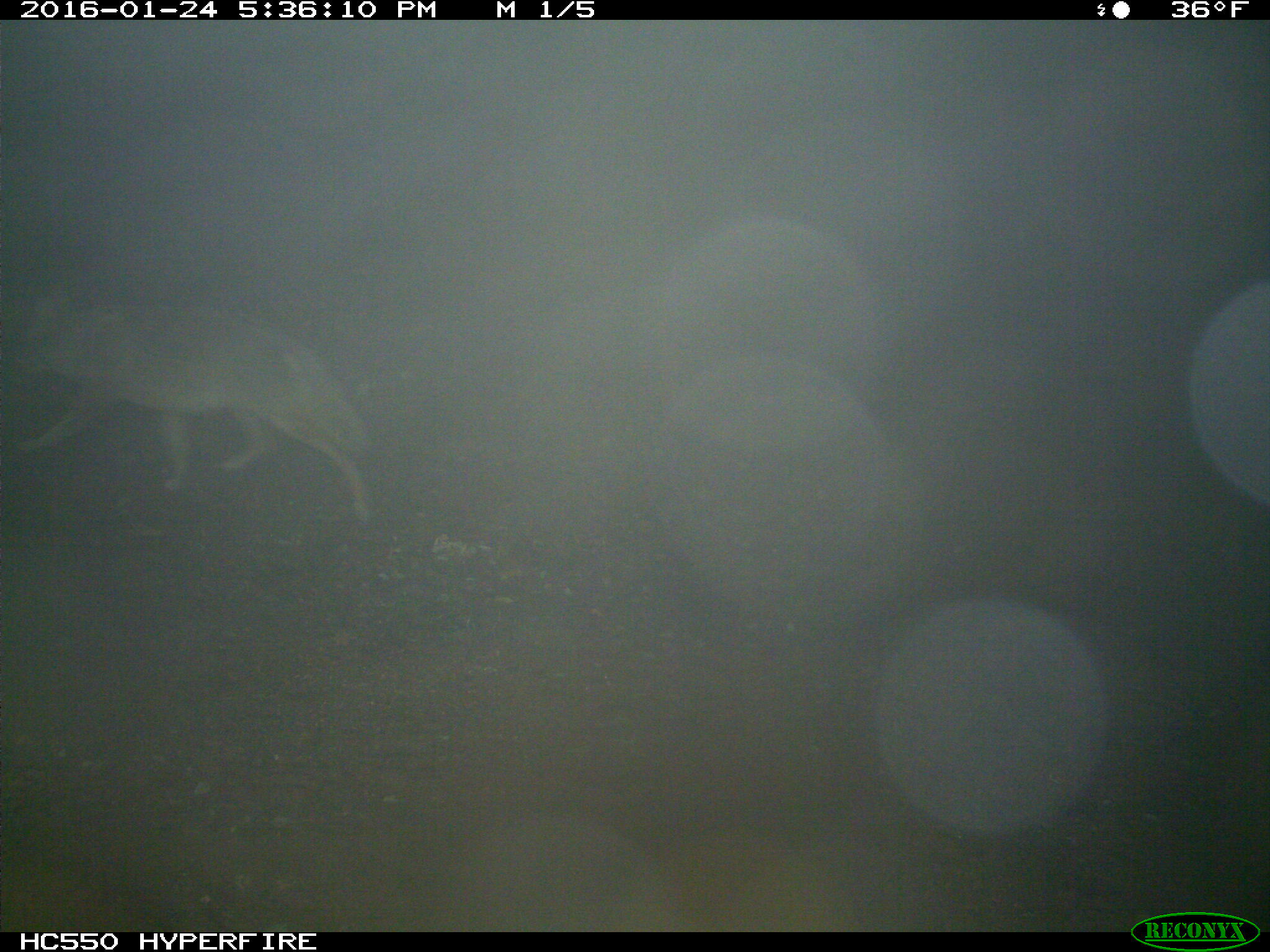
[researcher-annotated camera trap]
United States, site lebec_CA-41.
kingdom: Animalia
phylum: Chordata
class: Mammalia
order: Carnivora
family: Canidae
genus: Canis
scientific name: Canis latrans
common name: coyote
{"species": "Canis latrans (coyote)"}